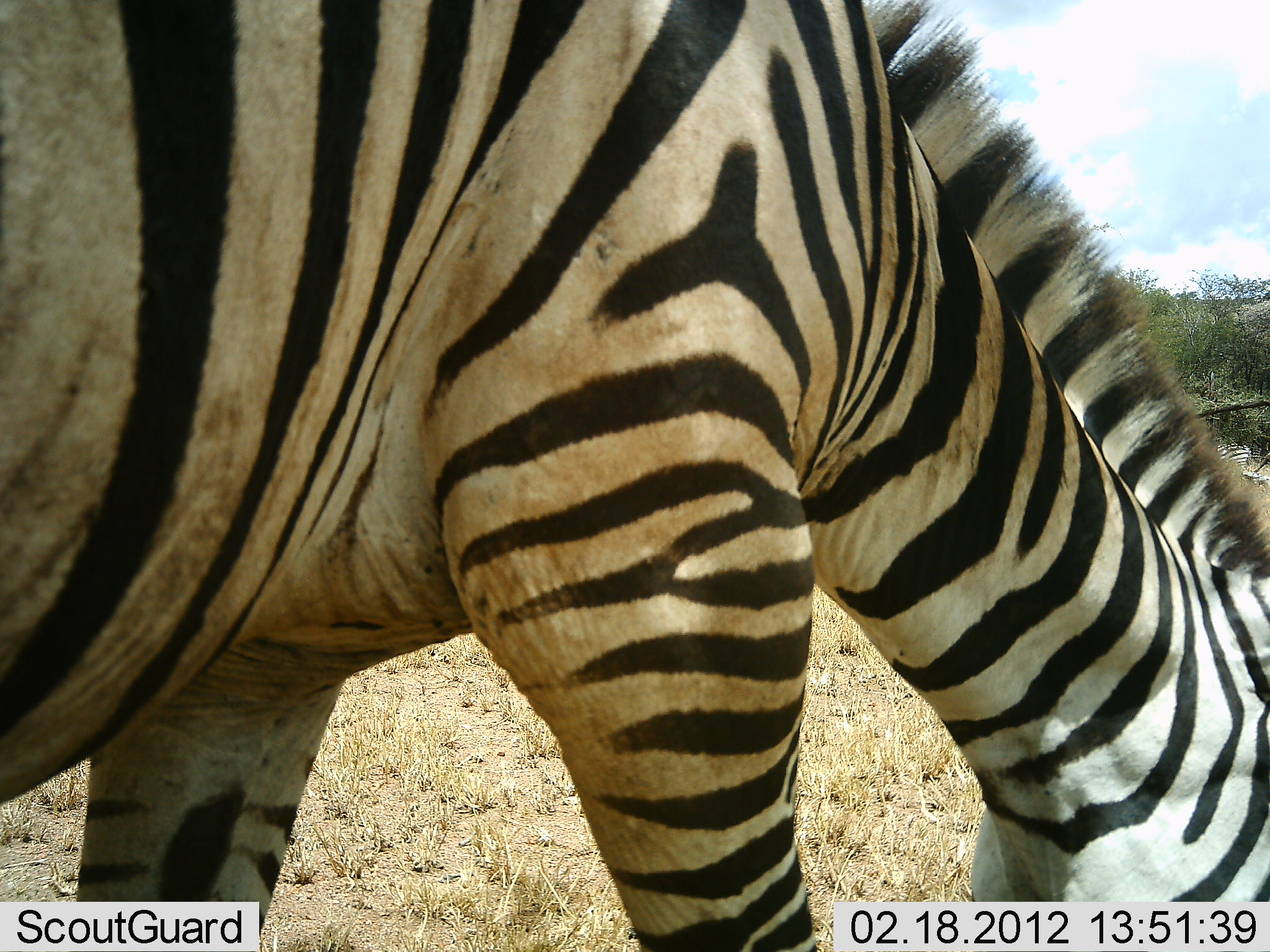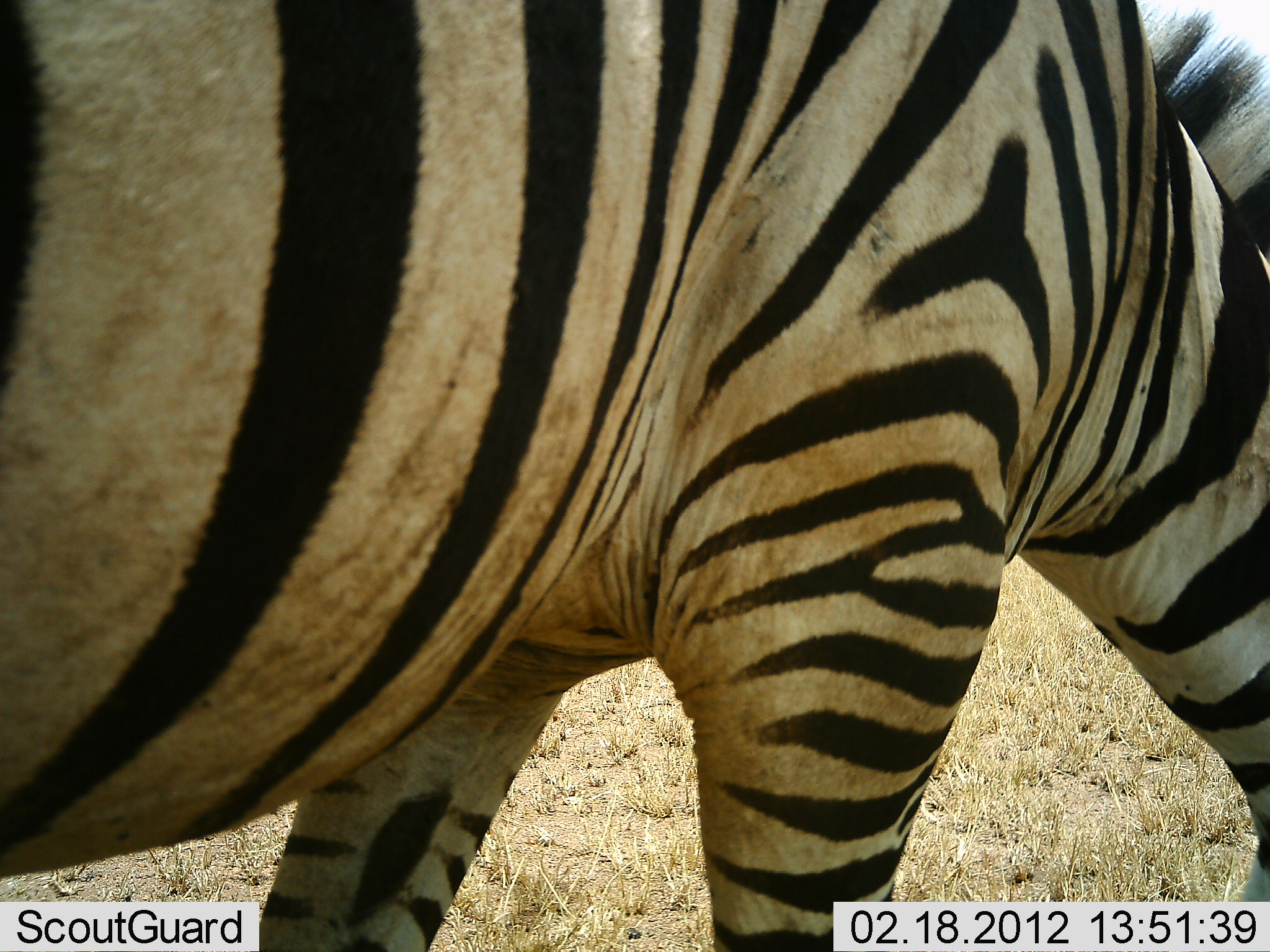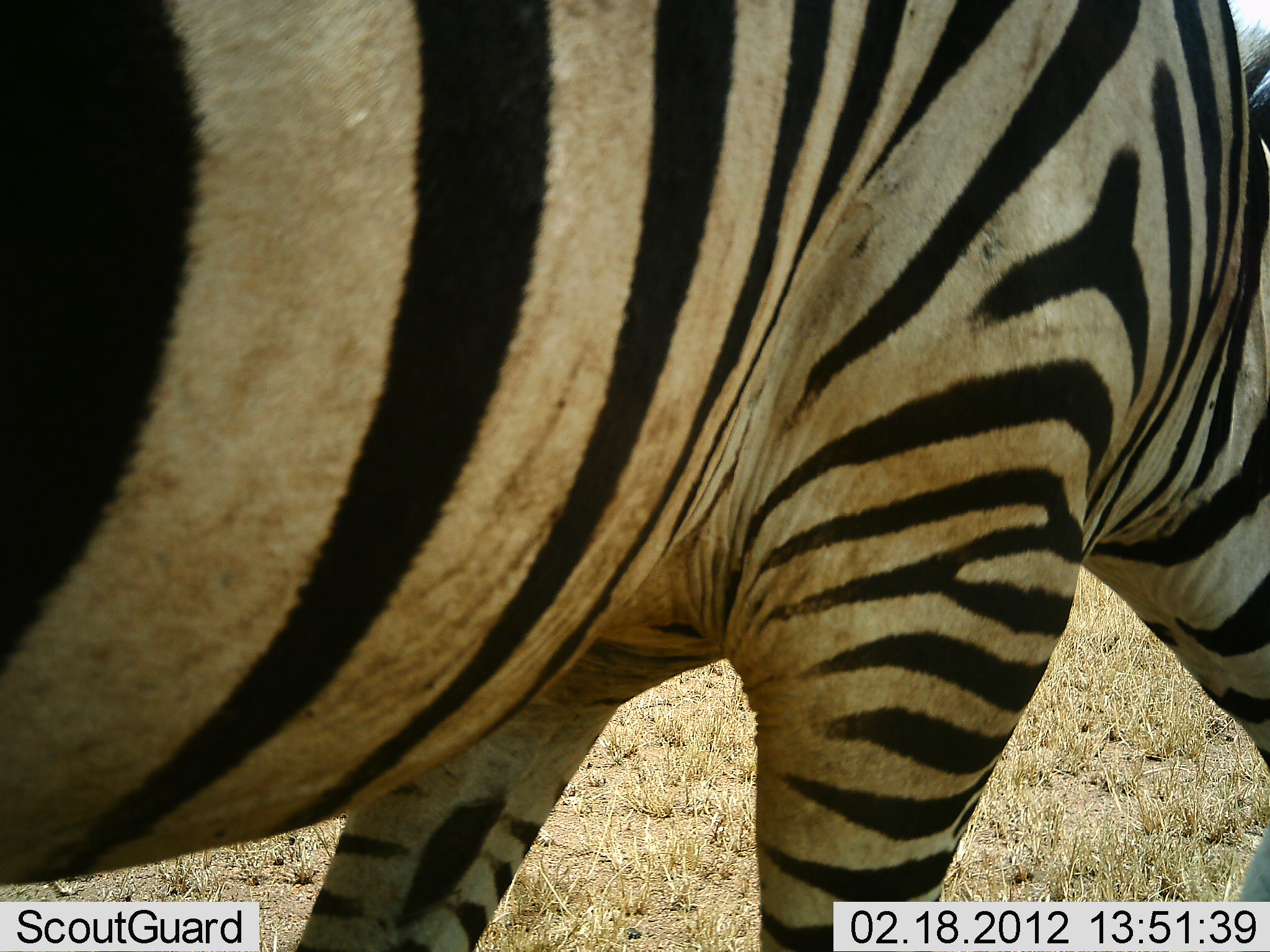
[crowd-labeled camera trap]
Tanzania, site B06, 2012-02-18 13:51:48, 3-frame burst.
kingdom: Animalia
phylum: Chordata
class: Mammalia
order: Perissodactyla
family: Equidae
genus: Equus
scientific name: Equus quagga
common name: plains zebra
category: zebra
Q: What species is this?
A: Zebra (plains zebra) (Equus quagga).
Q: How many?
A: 1.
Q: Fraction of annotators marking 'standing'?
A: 21%.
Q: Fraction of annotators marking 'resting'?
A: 0%.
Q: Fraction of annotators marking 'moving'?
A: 37%.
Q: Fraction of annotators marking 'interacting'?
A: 0%.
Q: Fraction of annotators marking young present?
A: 0%.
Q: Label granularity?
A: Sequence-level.